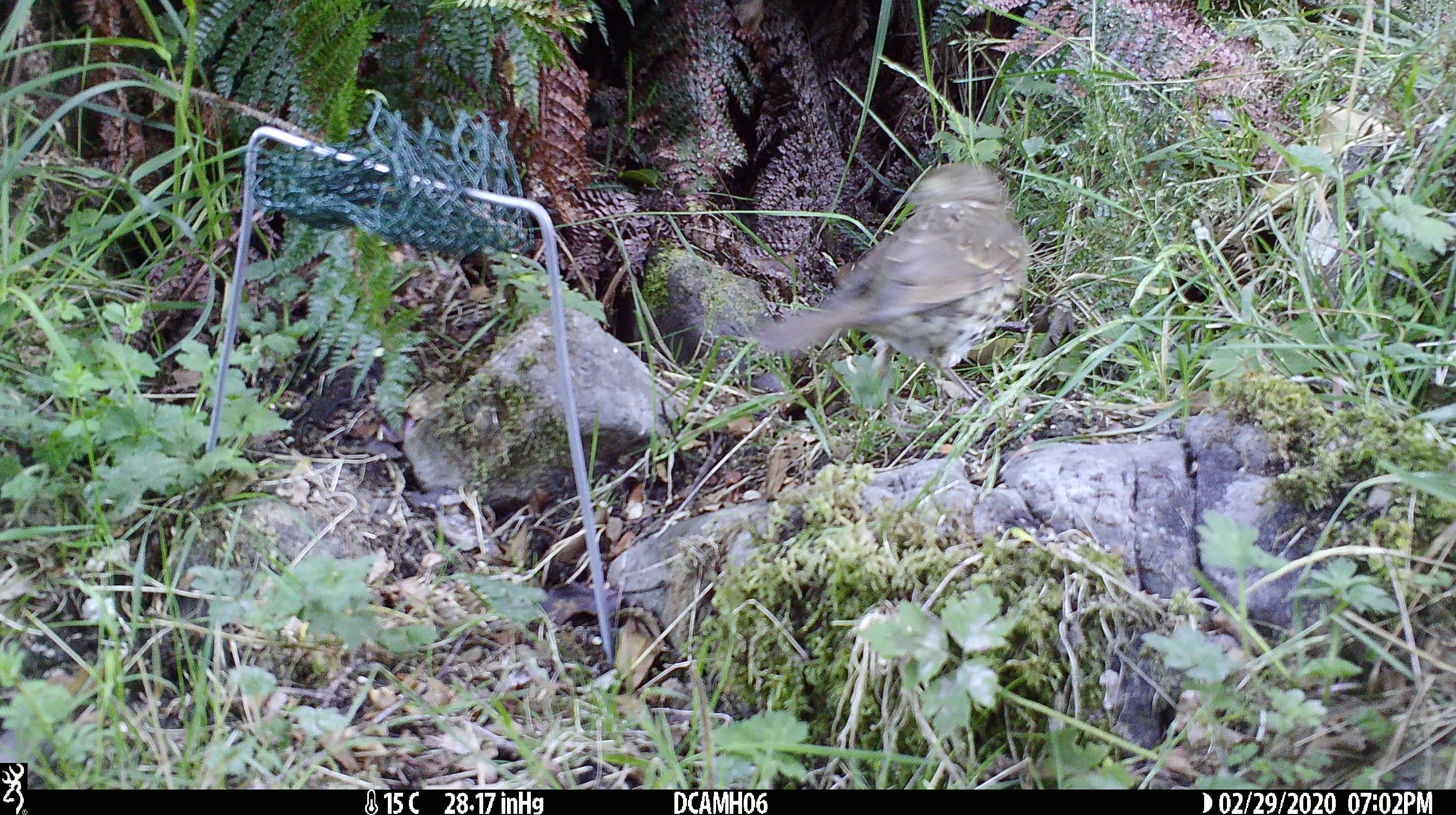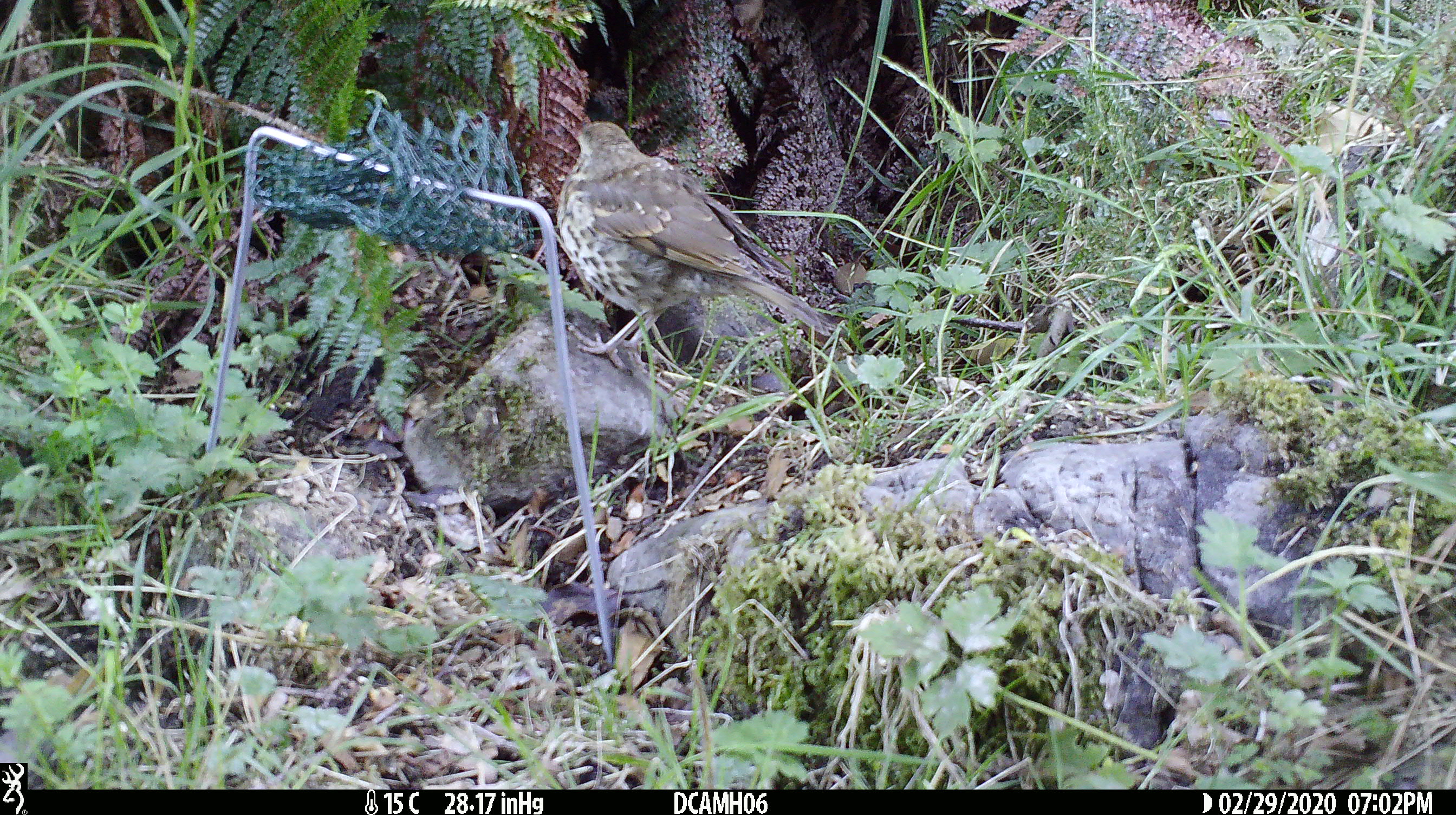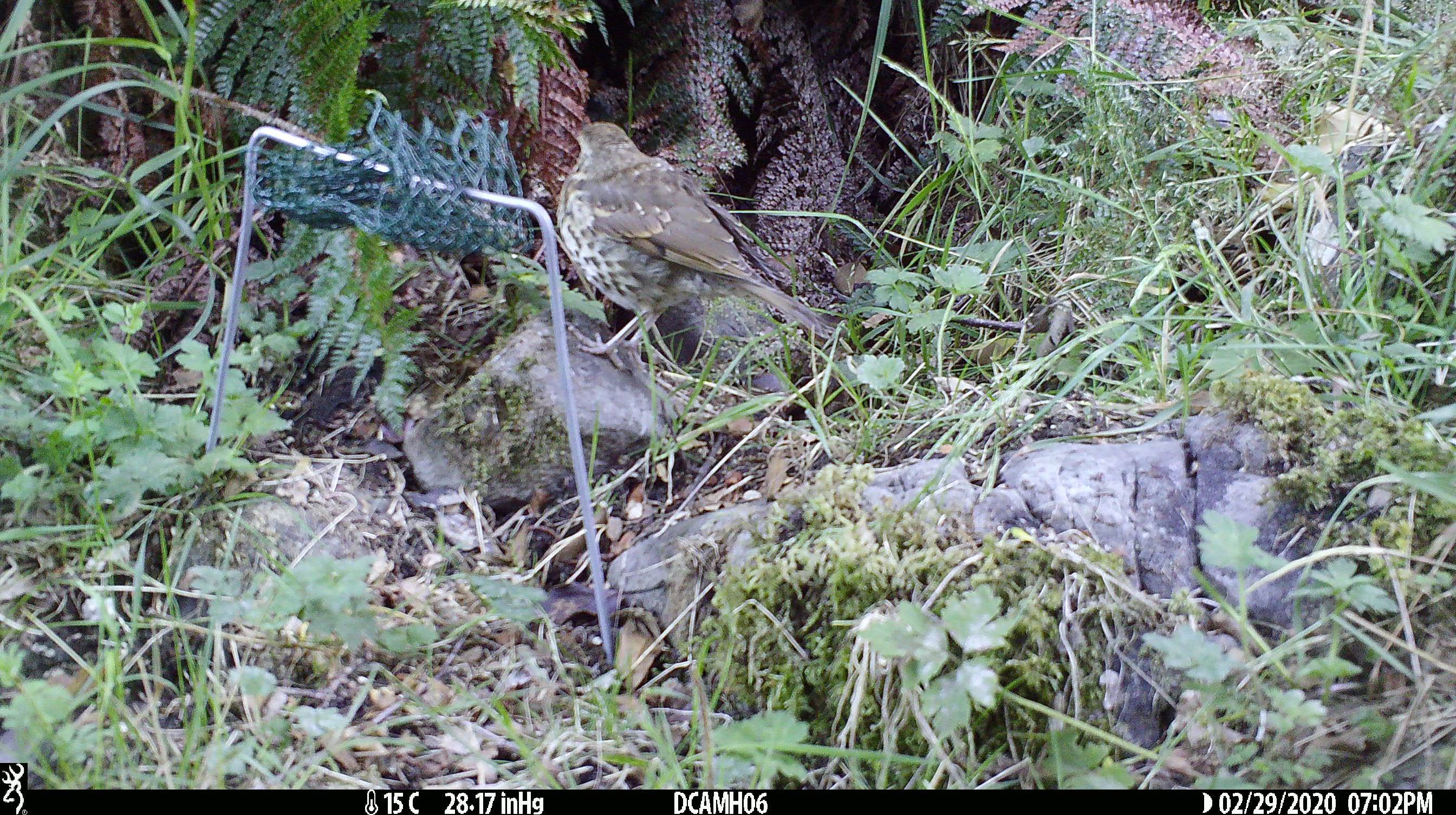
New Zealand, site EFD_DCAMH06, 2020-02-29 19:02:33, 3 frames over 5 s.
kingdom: Animalia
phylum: Chordata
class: Aves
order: Passeriformes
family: Turdidae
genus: Turdus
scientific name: Turdus philomelos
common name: song thrush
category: thrush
Thrush (song thrush) (Turdus philomelos).